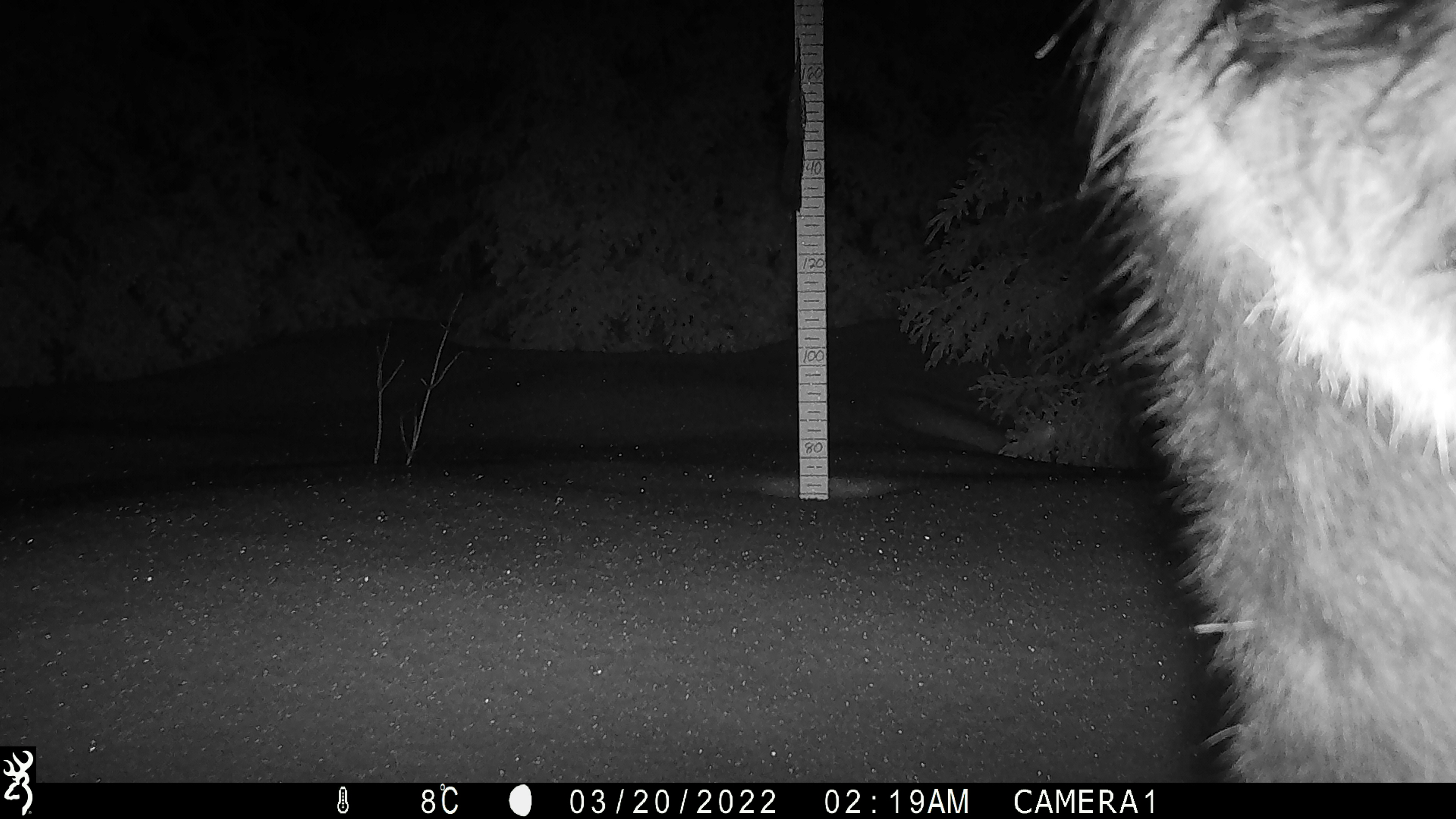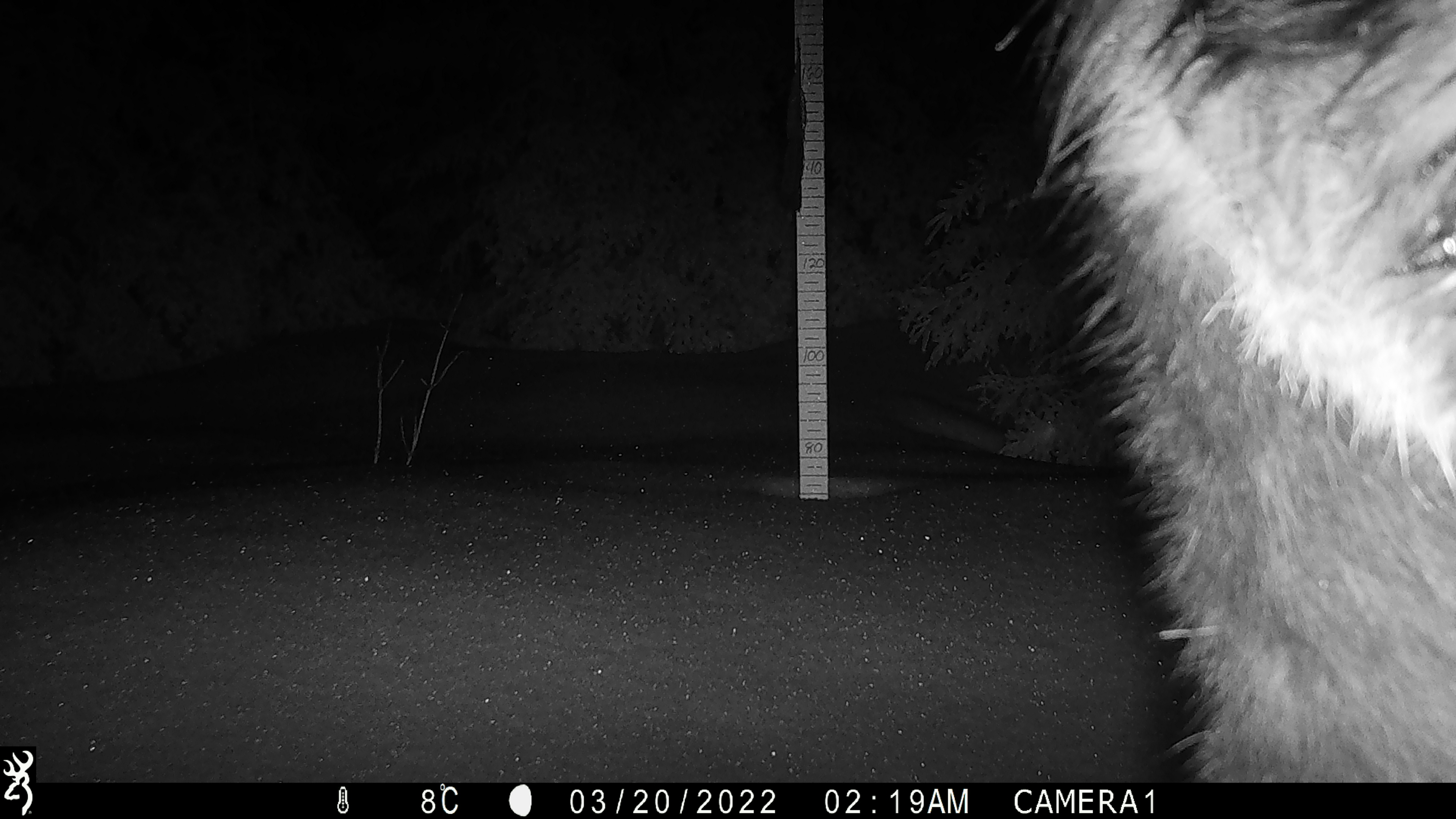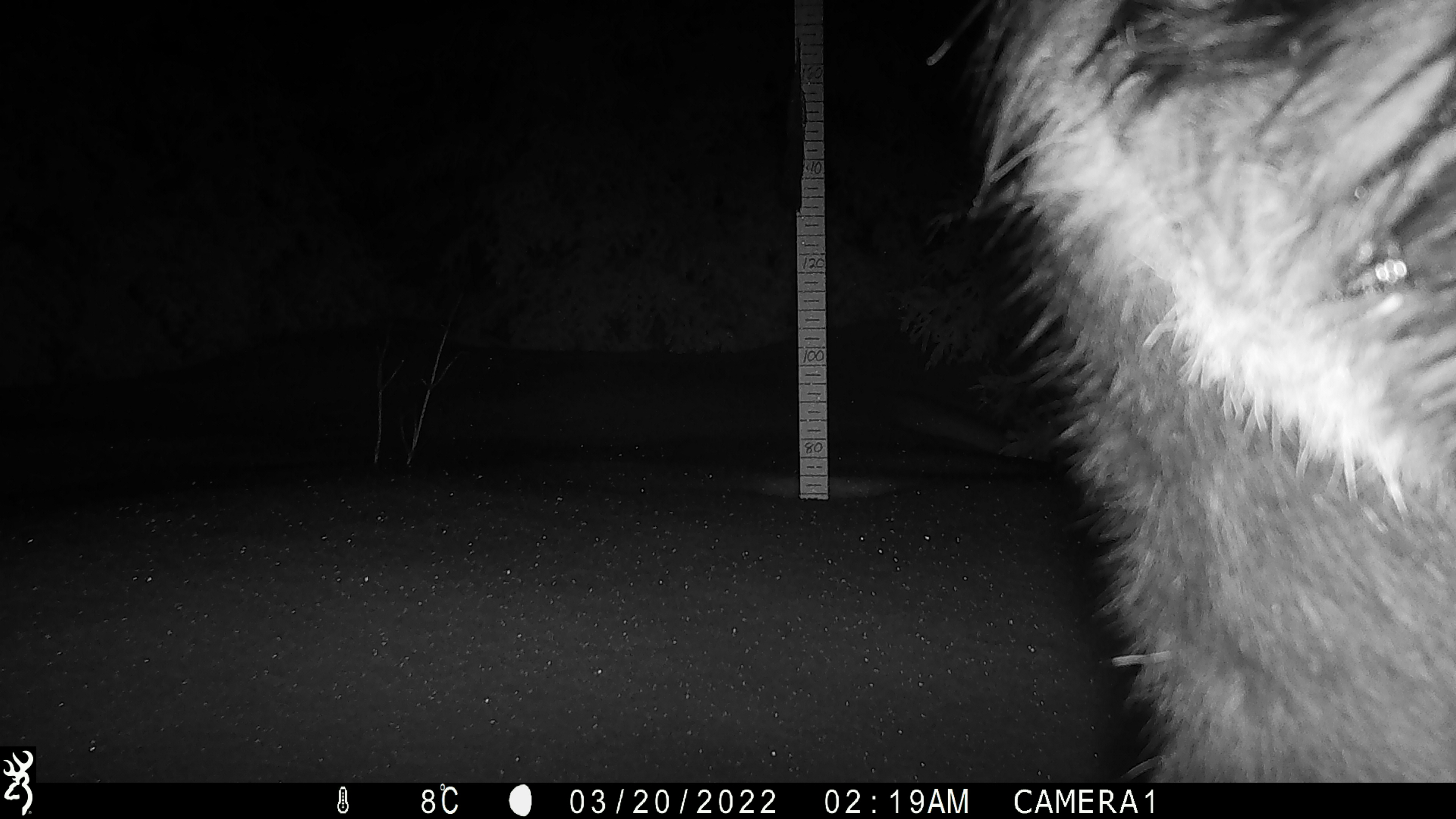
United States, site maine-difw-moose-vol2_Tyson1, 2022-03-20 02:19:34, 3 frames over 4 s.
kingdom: Animalia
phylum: Chordata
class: Mammalia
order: Artiodactyla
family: Cervidae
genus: Alces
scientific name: Alces alces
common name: moose